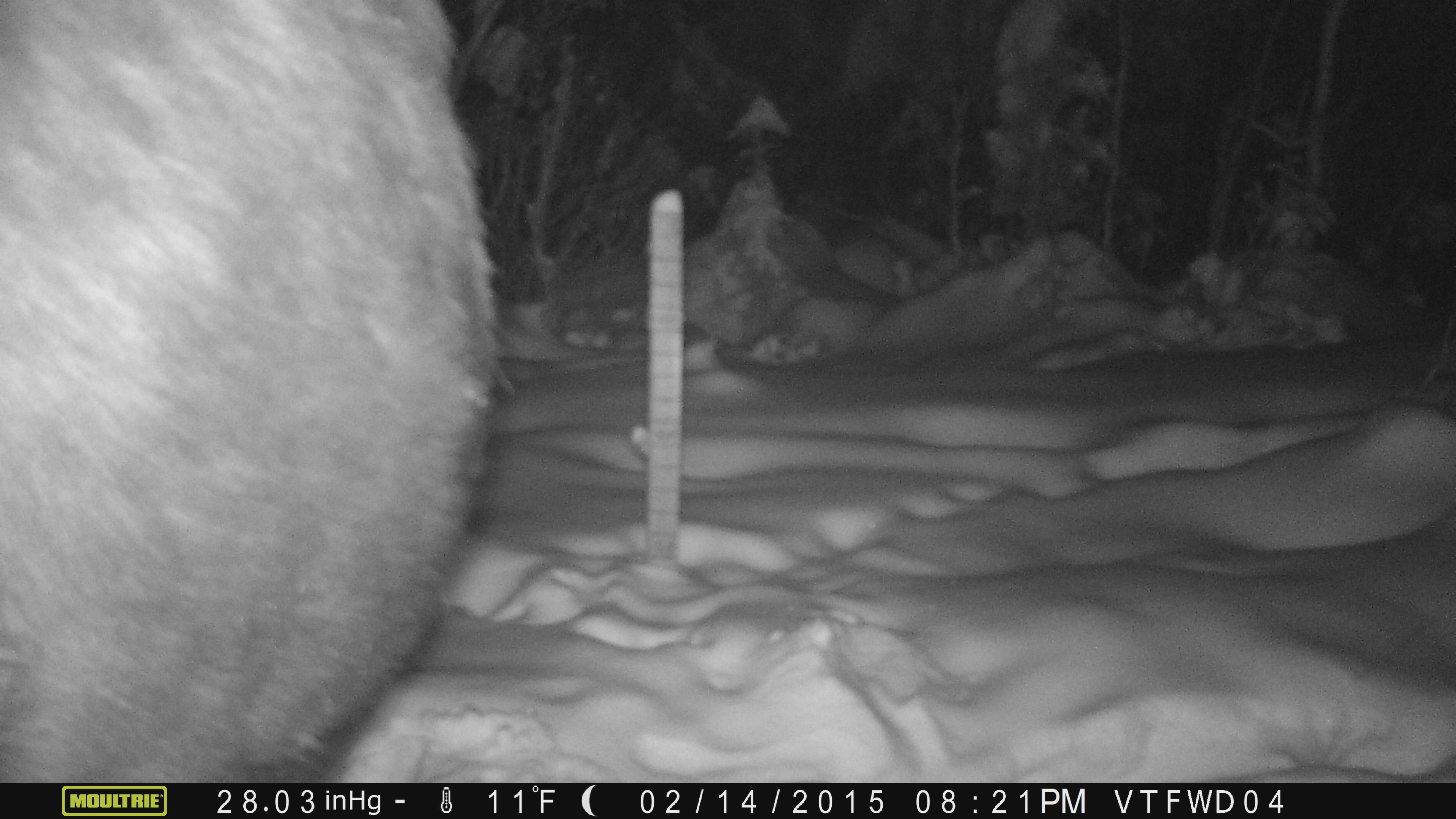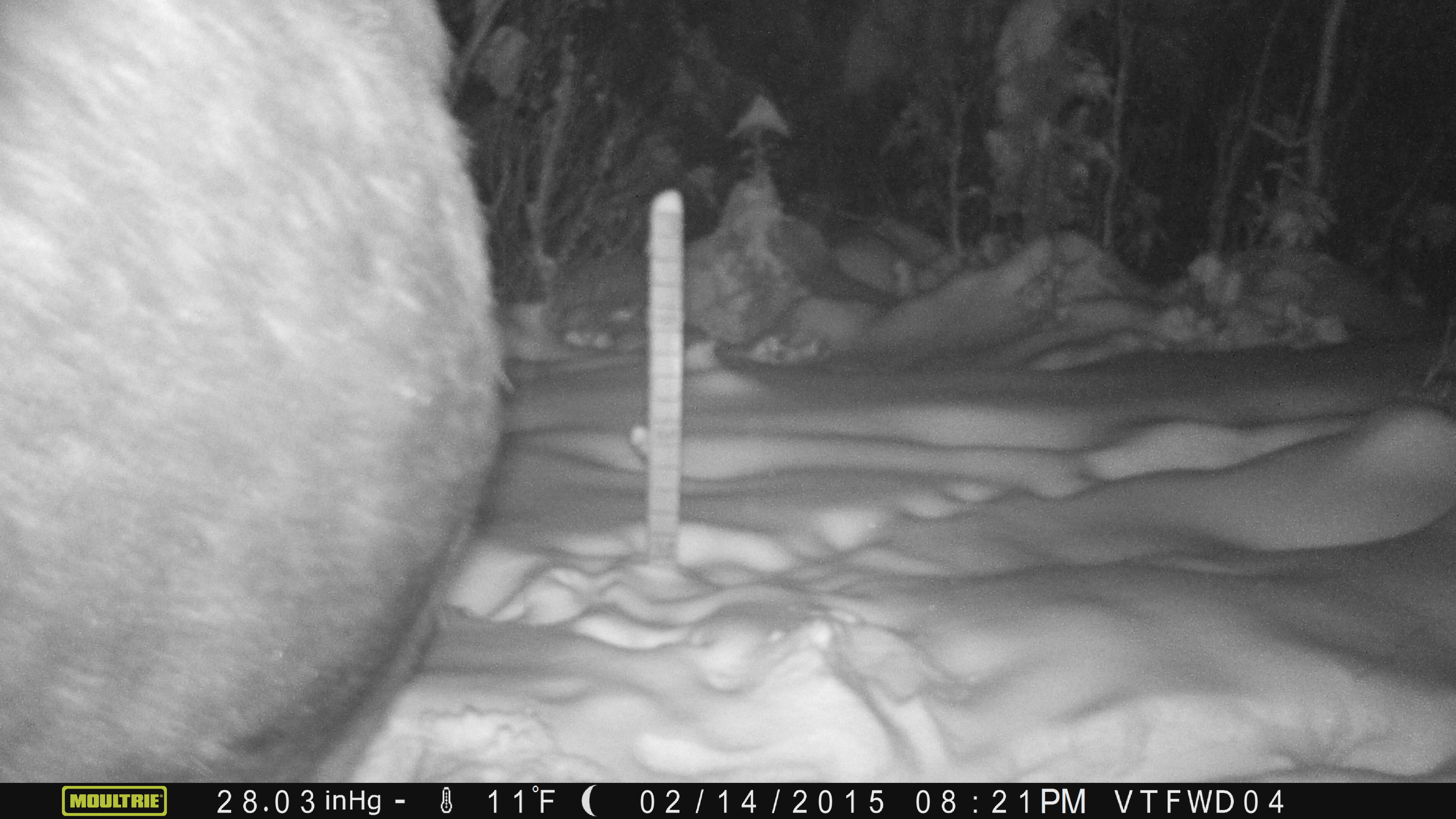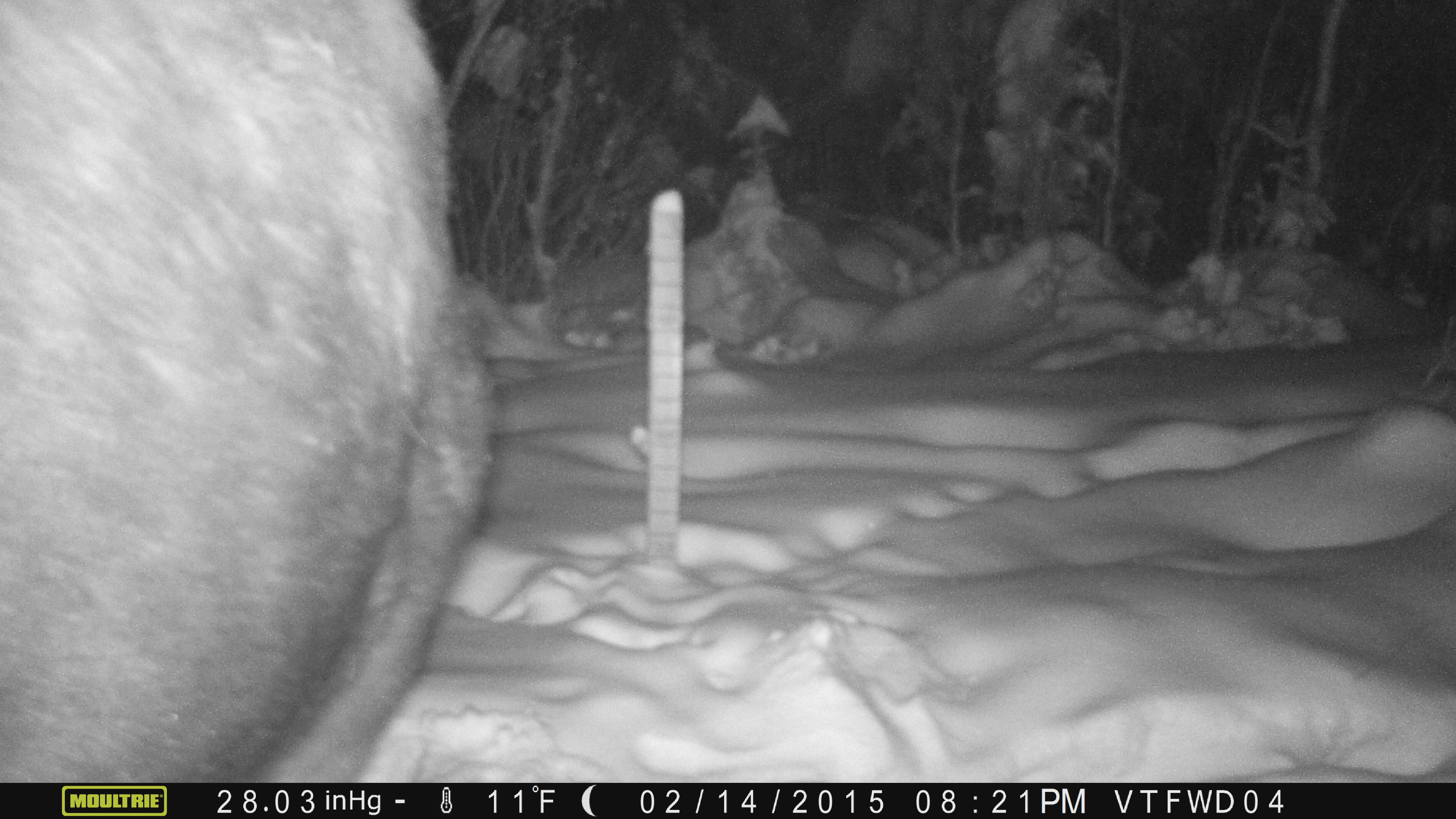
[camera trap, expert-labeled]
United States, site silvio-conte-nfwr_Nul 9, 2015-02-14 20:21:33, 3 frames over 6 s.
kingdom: Animalia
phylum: Chordata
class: Mammalia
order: Artiodactyla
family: Cervidae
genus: Alces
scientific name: Alces alces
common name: moose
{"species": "moose (Alces alces)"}